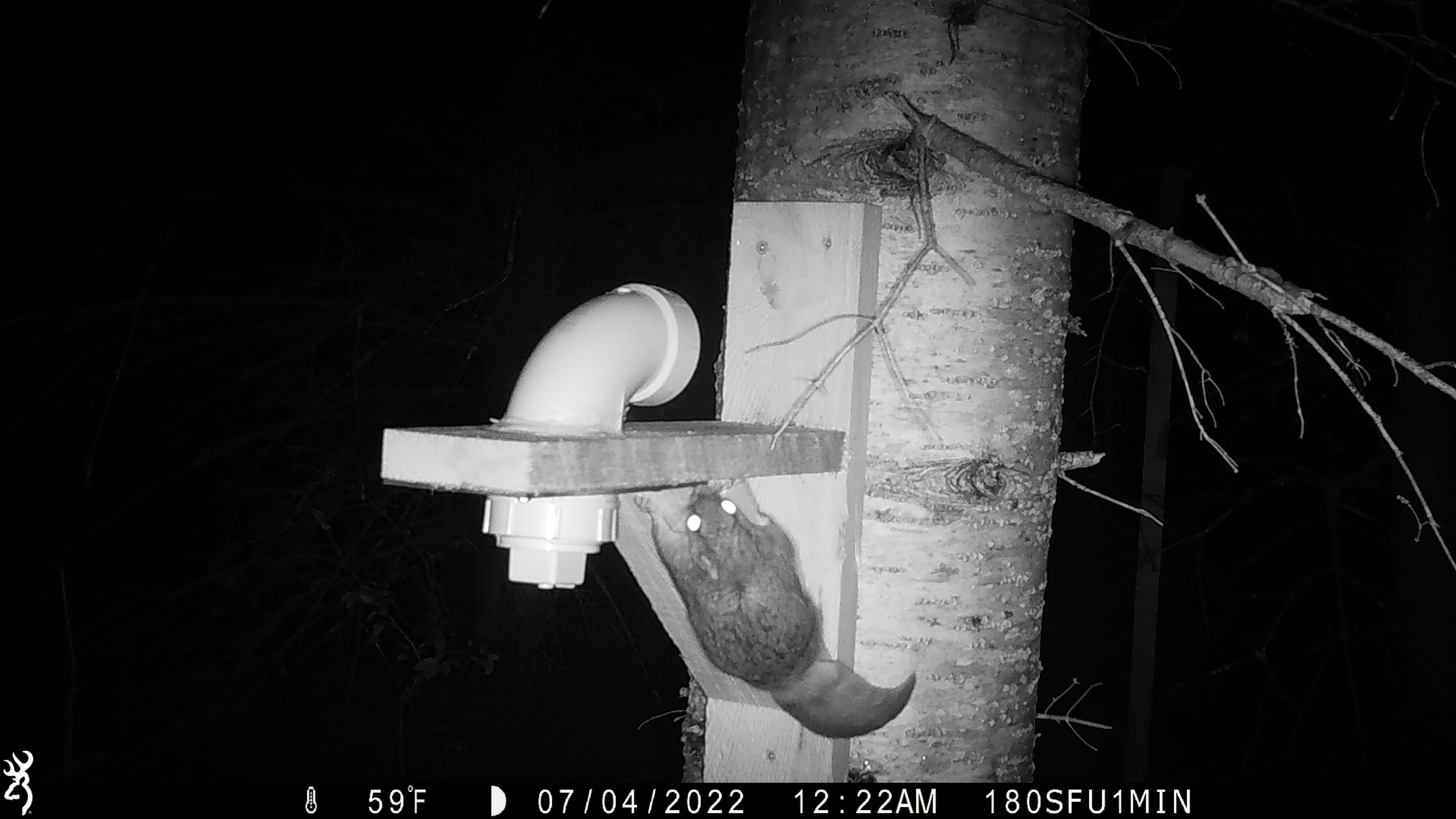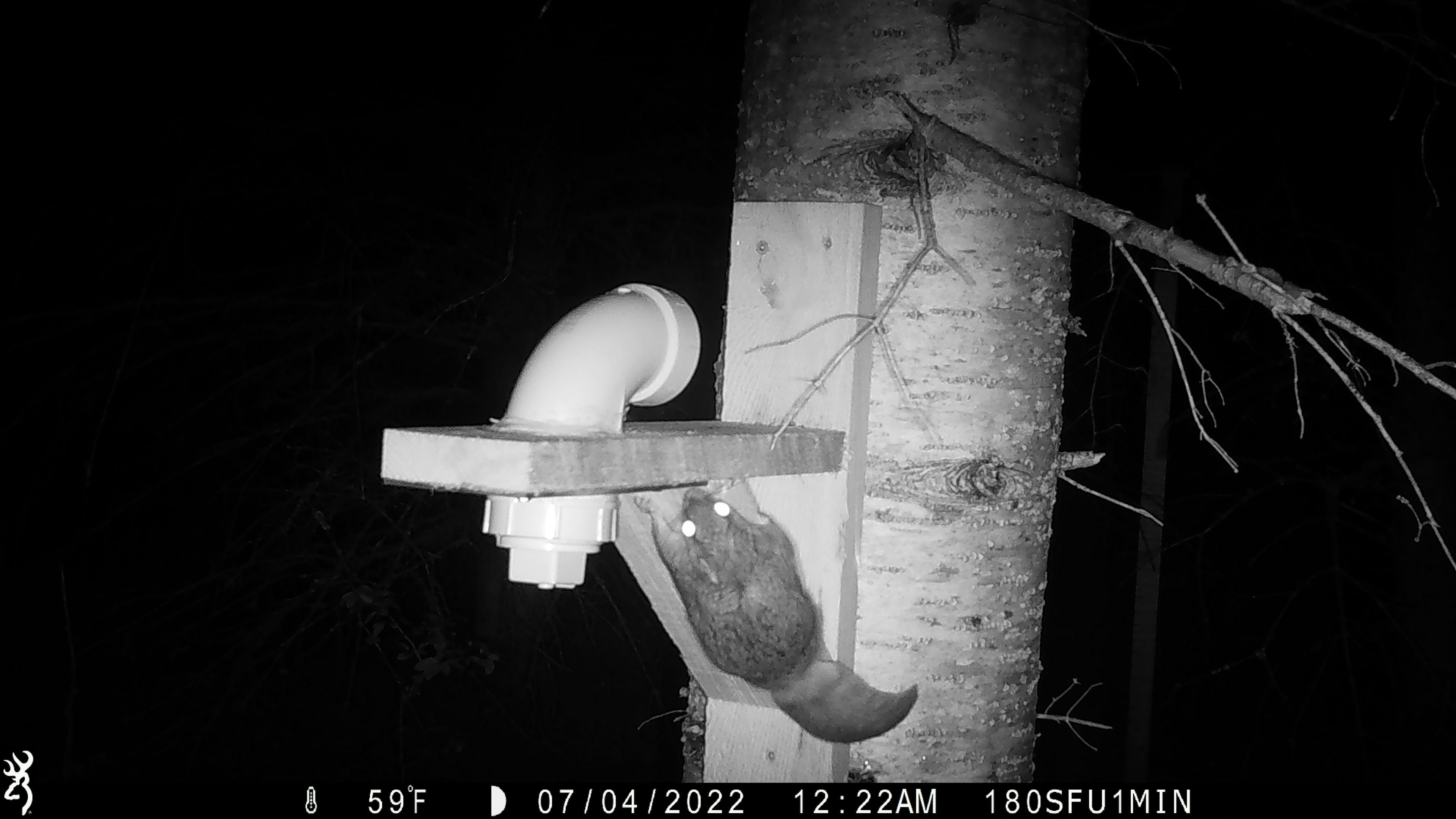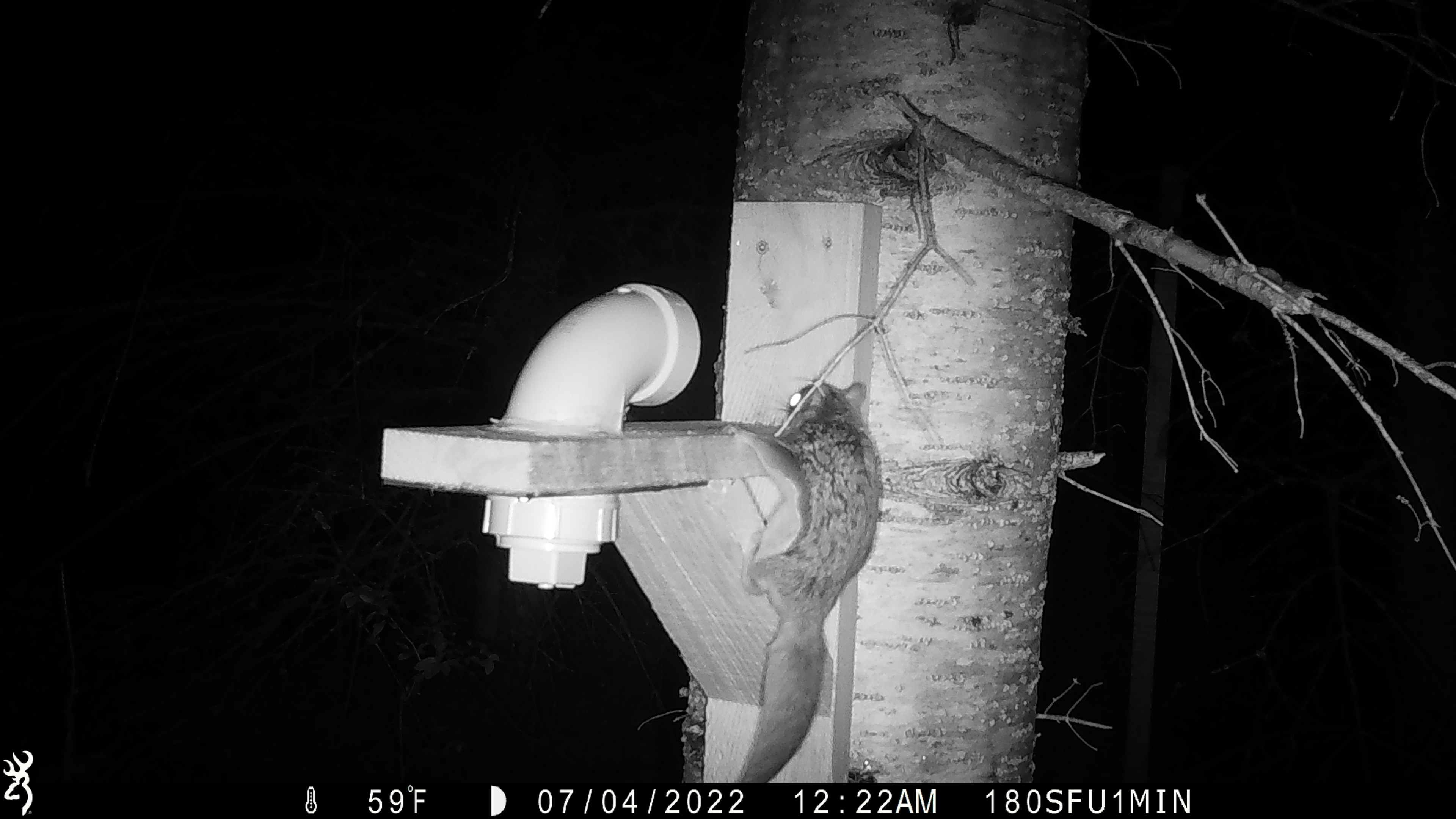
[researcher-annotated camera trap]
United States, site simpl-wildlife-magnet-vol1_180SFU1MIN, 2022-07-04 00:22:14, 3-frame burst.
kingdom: Animalia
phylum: Chordata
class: Mammalia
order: Rodentia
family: Sciuridae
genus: Glaucomys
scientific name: Glaucomys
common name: flying squirrel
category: flying squirrel sp.